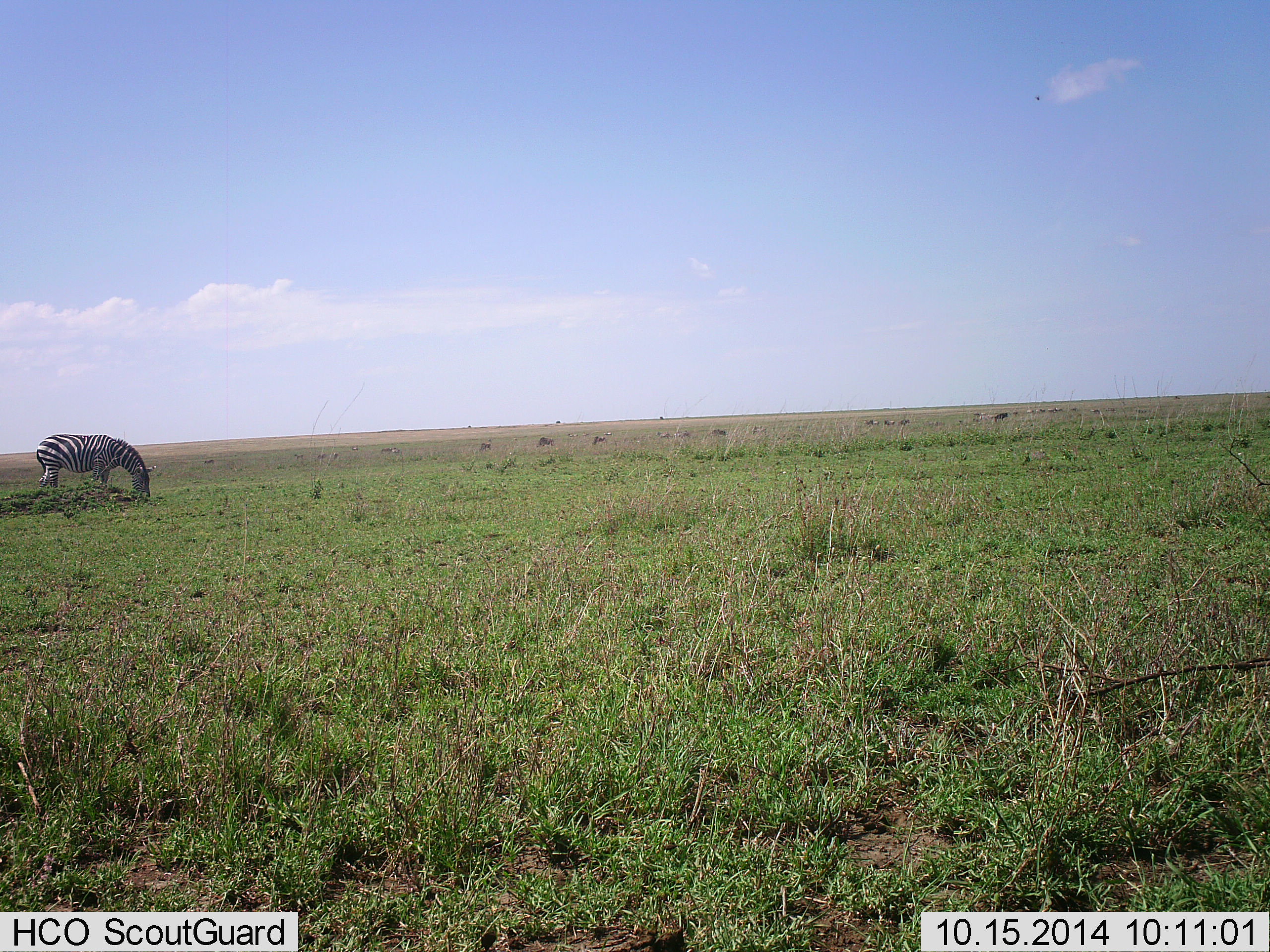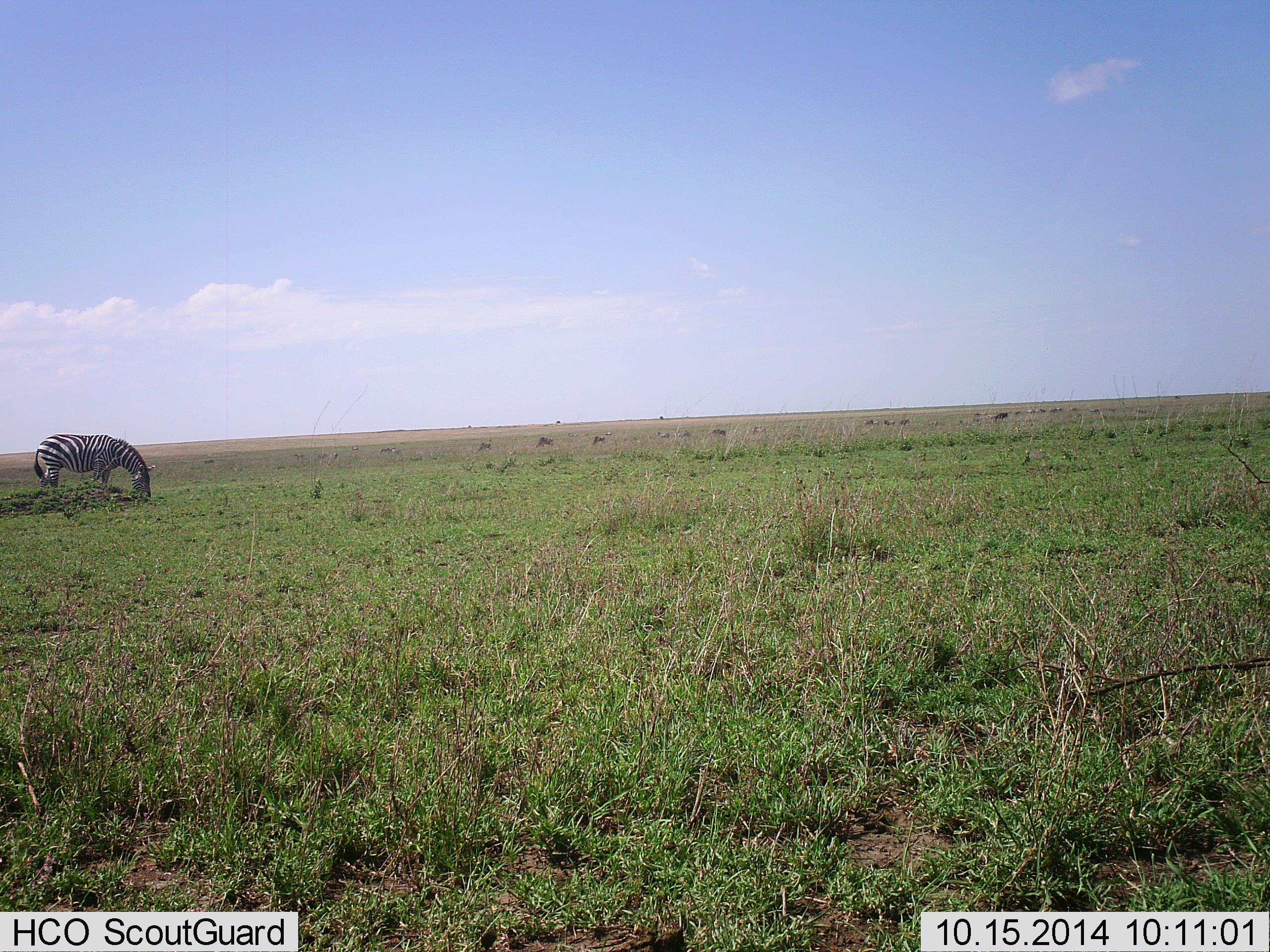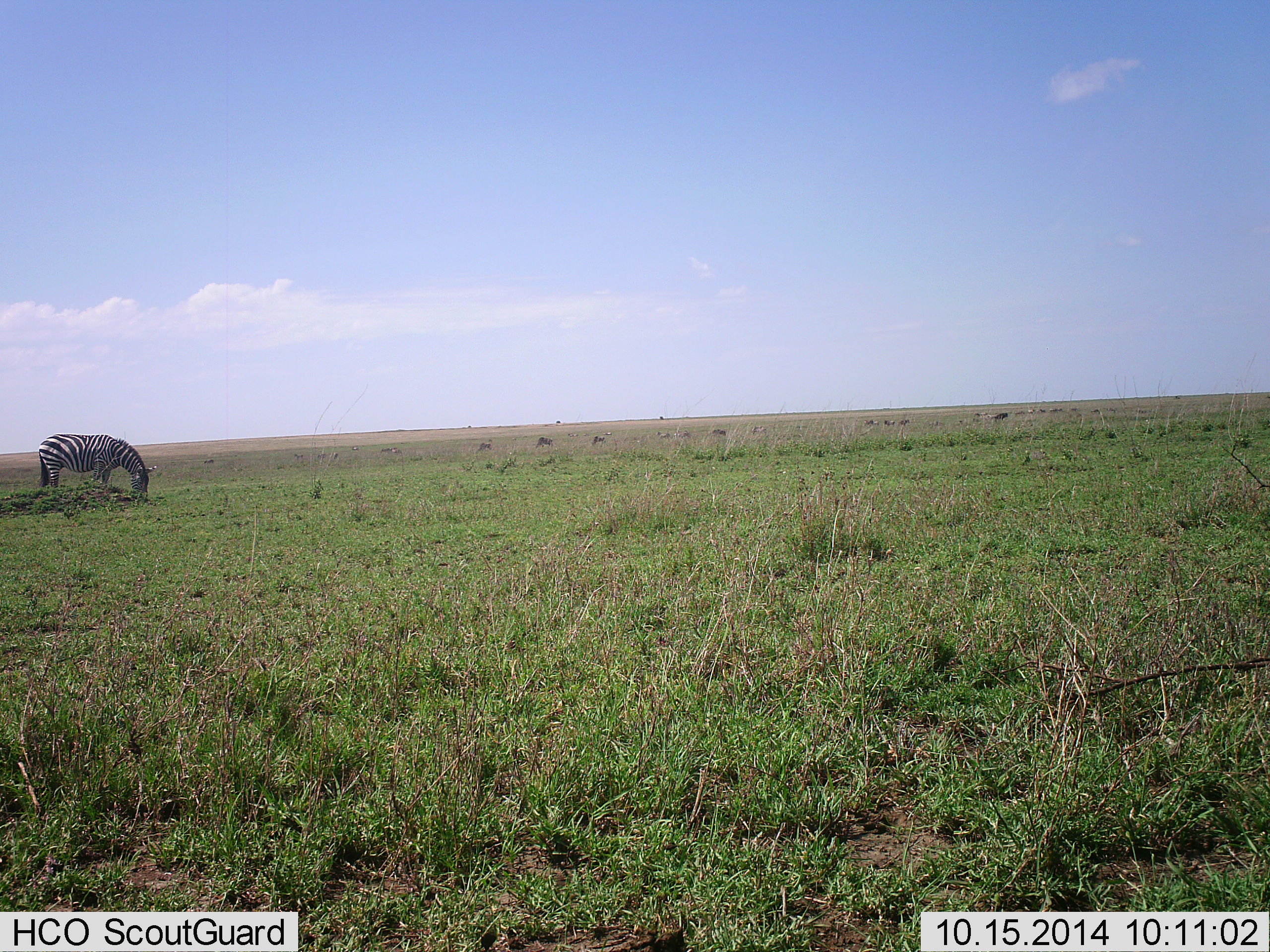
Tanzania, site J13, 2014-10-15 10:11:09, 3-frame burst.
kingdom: Animalia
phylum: Chordata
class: Mammalia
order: Perissodactyla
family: Equidae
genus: Equus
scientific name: Equus quagga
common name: plains zebra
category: zebra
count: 1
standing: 0%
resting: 0%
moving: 8%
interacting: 0%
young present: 0%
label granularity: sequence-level